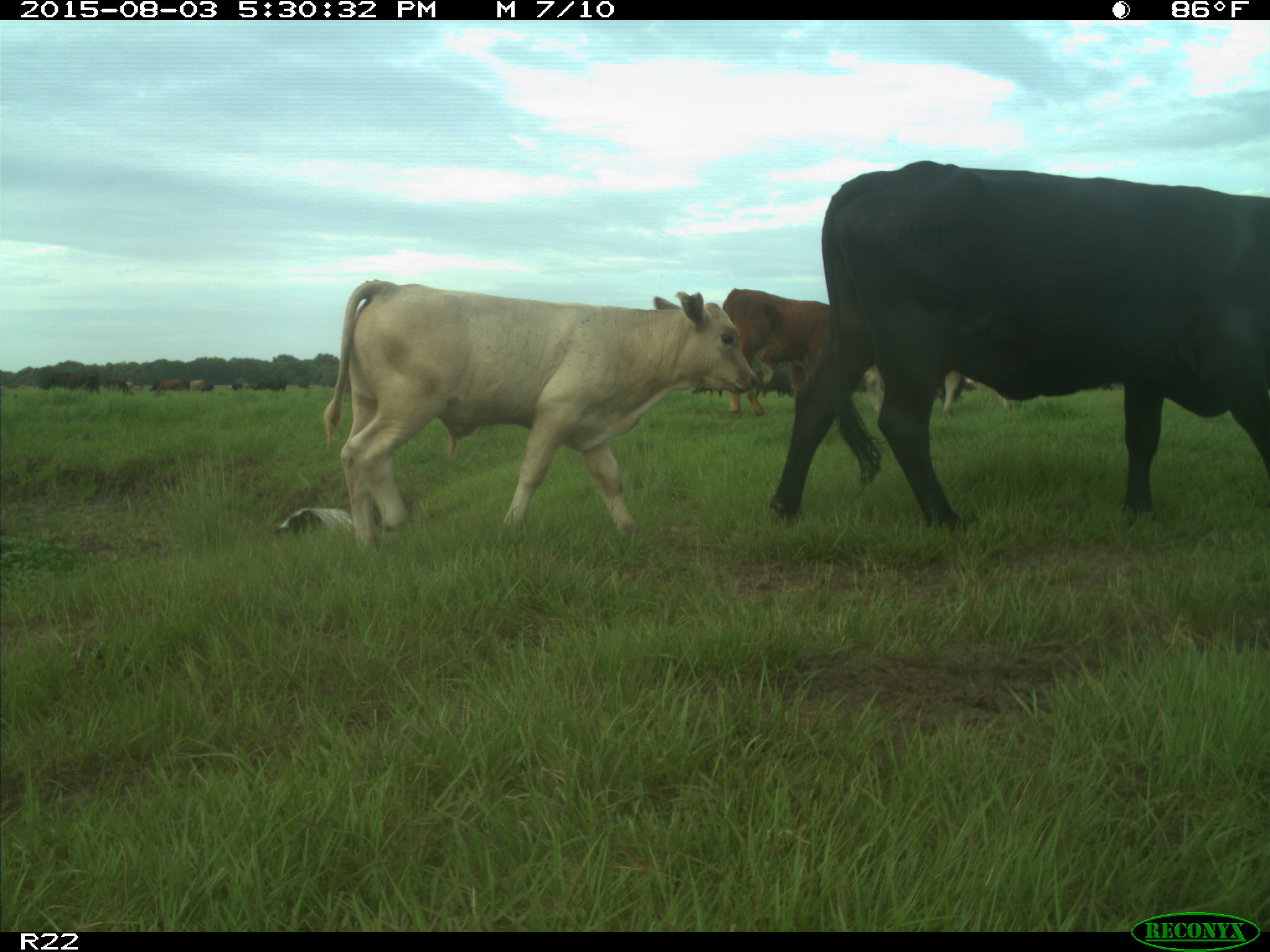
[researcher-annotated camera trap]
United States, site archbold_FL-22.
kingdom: Animalia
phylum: Chordata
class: Mammalia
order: Artiodactyla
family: Bovidae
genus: Bos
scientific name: Bos taurus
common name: domestic cow